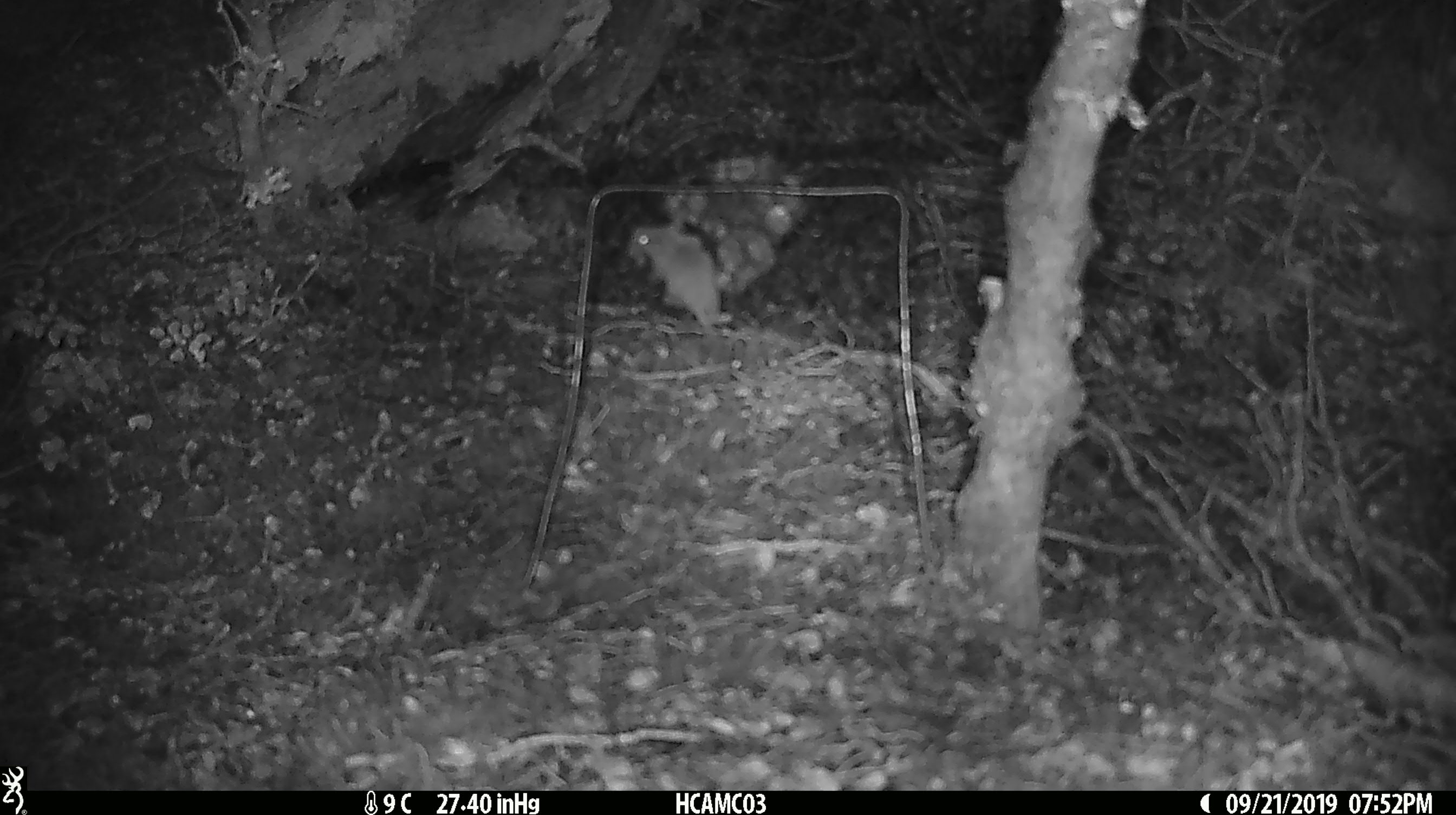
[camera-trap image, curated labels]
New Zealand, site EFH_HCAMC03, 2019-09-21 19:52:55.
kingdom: Animalia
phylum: Chordata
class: Mammalia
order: Rodentia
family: Muridae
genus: Mus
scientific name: Mus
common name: mouse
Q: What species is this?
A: Mouse (Mus).